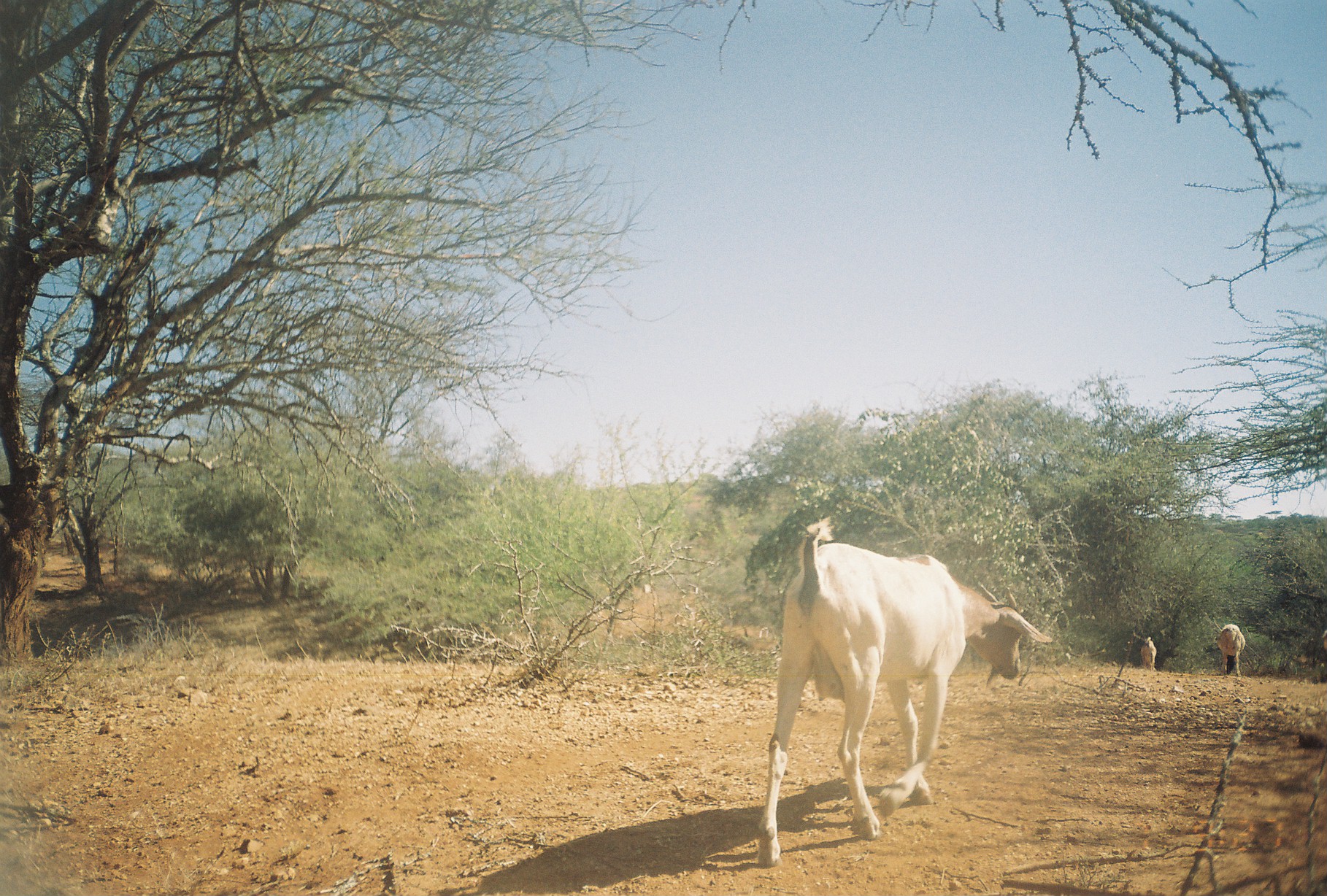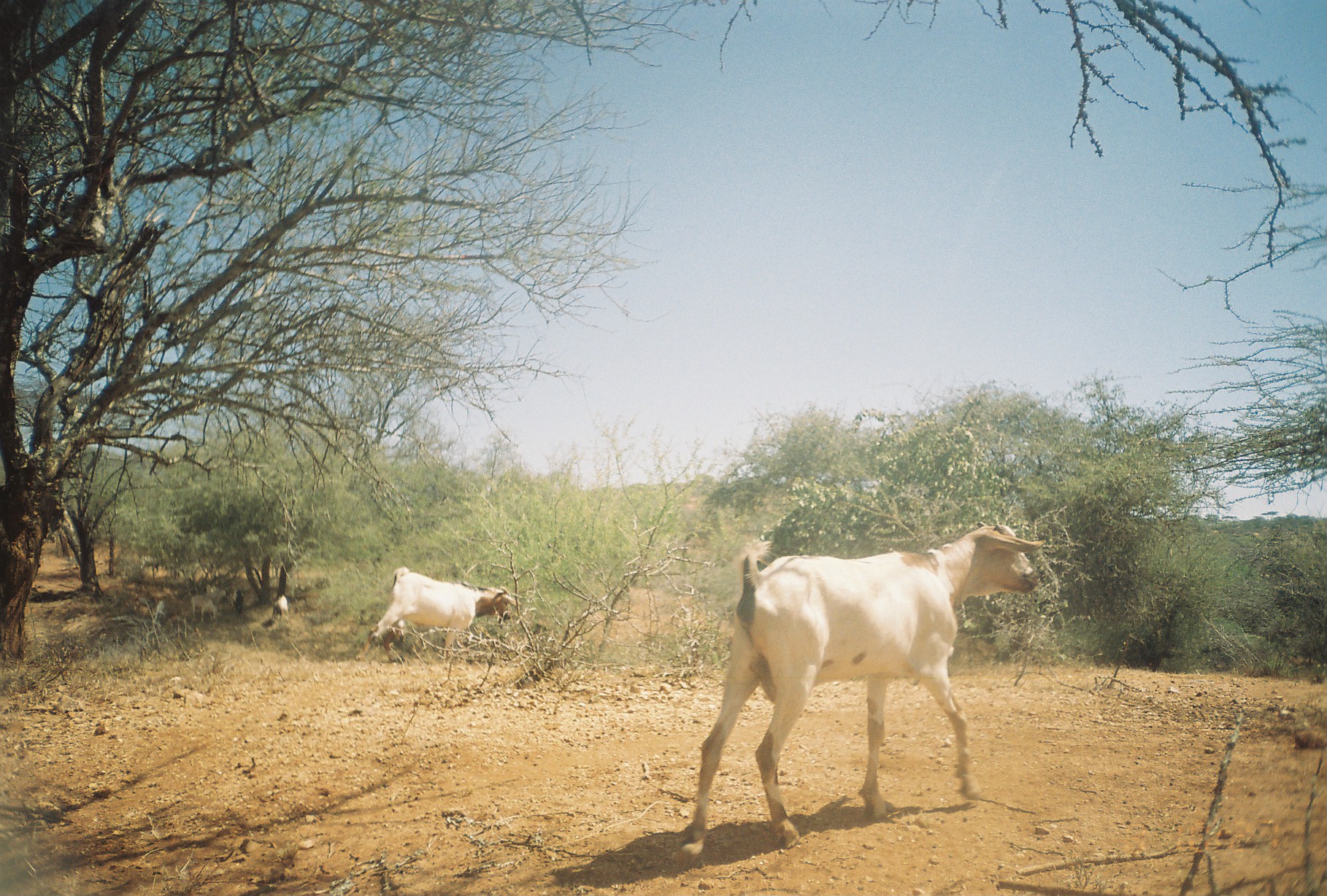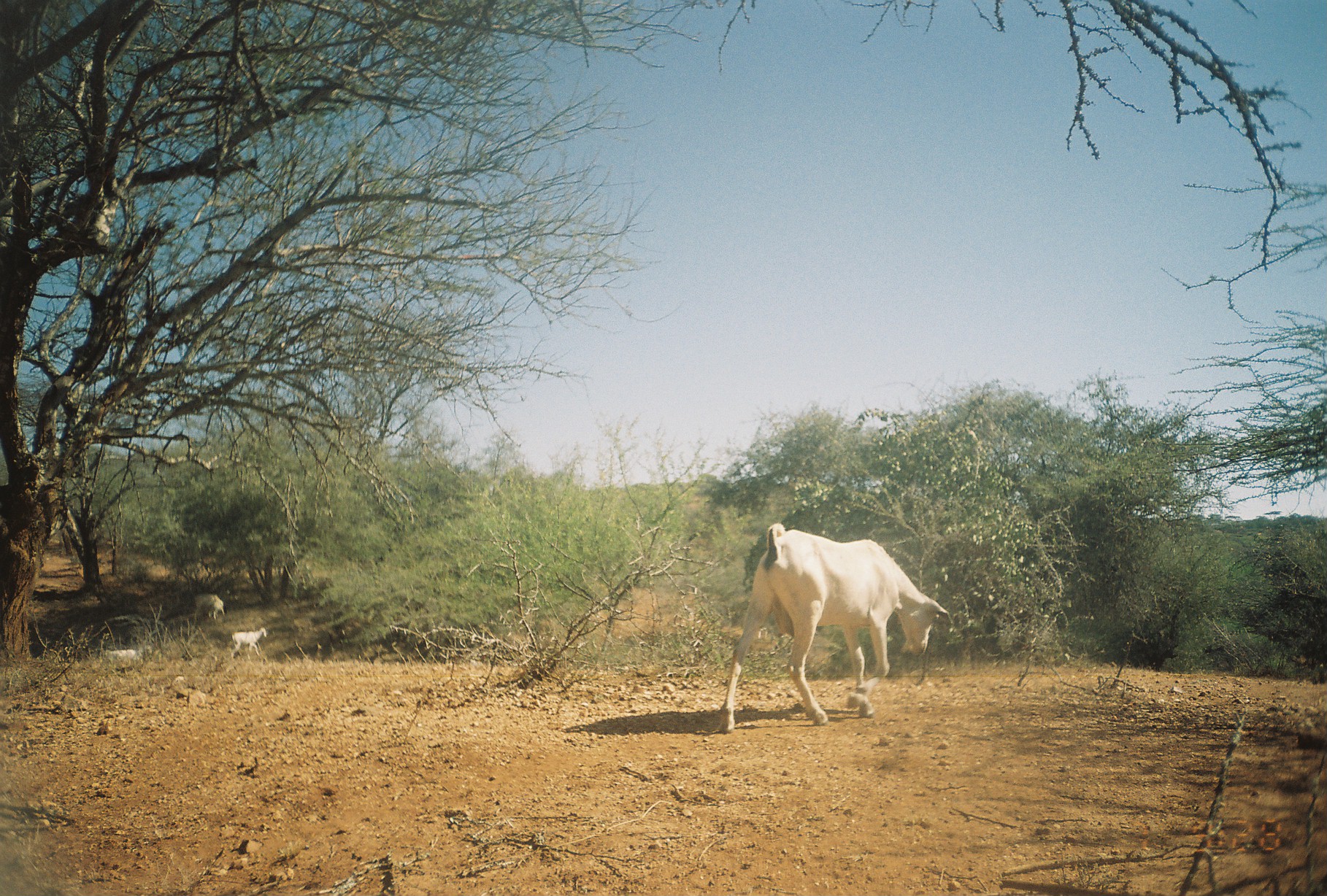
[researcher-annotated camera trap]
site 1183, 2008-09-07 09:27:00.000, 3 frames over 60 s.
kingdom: Animalia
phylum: Chordata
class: Mammalia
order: Artiodactyla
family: Bovidae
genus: Ovis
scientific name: Ovis aries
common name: domestic sheep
Ovis aries (domestic sheep), count 1.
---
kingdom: Animalia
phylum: Chordata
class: Mammalia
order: Artiodactyla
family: Bovidae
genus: Capra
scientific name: Capra aegagrus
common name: wild goat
Capra aegagrus (wild goat), count 7.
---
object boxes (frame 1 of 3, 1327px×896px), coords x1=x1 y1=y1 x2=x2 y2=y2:
ovis aries: x1=757 y1=517 x2=1054 y2=867; x1=1219 y1=623 x2=1245 y2=680; x1=1141 y1=637 x2=1157 y2=671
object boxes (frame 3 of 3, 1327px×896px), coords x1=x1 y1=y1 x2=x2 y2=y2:
capra aegagrus: x1=718 y1=521 x2=954 y2=733; x1=230 y1=627 x2=269 y2=662; x1=102 y1=649 x2=143 y2=674; x1=193 y1=593 x2=226 y2=624